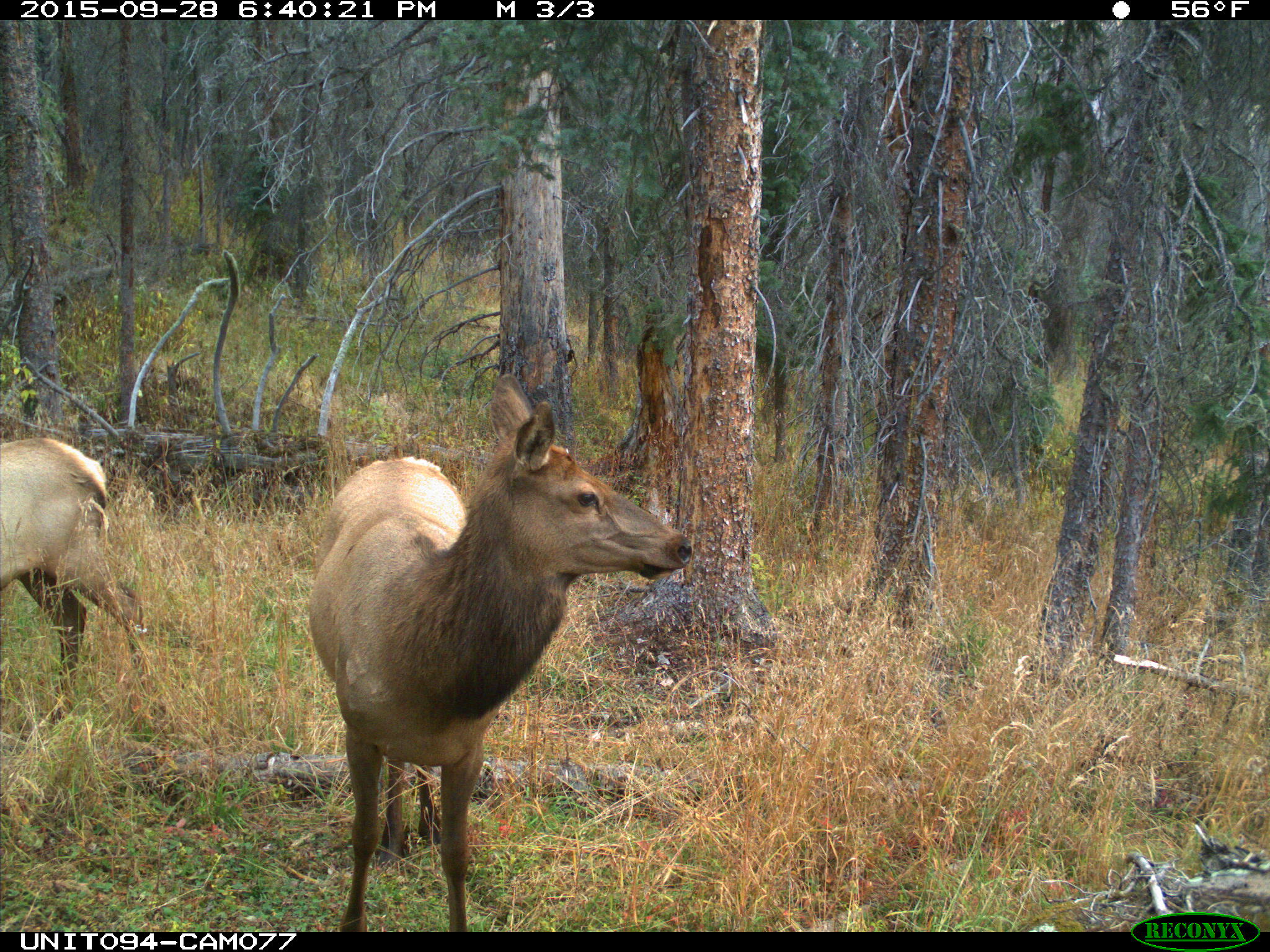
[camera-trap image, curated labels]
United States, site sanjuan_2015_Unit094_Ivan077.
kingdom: Animalia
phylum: Chordata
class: Mammalia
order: Artiodactyla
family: Cervidae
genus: Cervus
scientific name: Cervus elaphus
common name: red deer